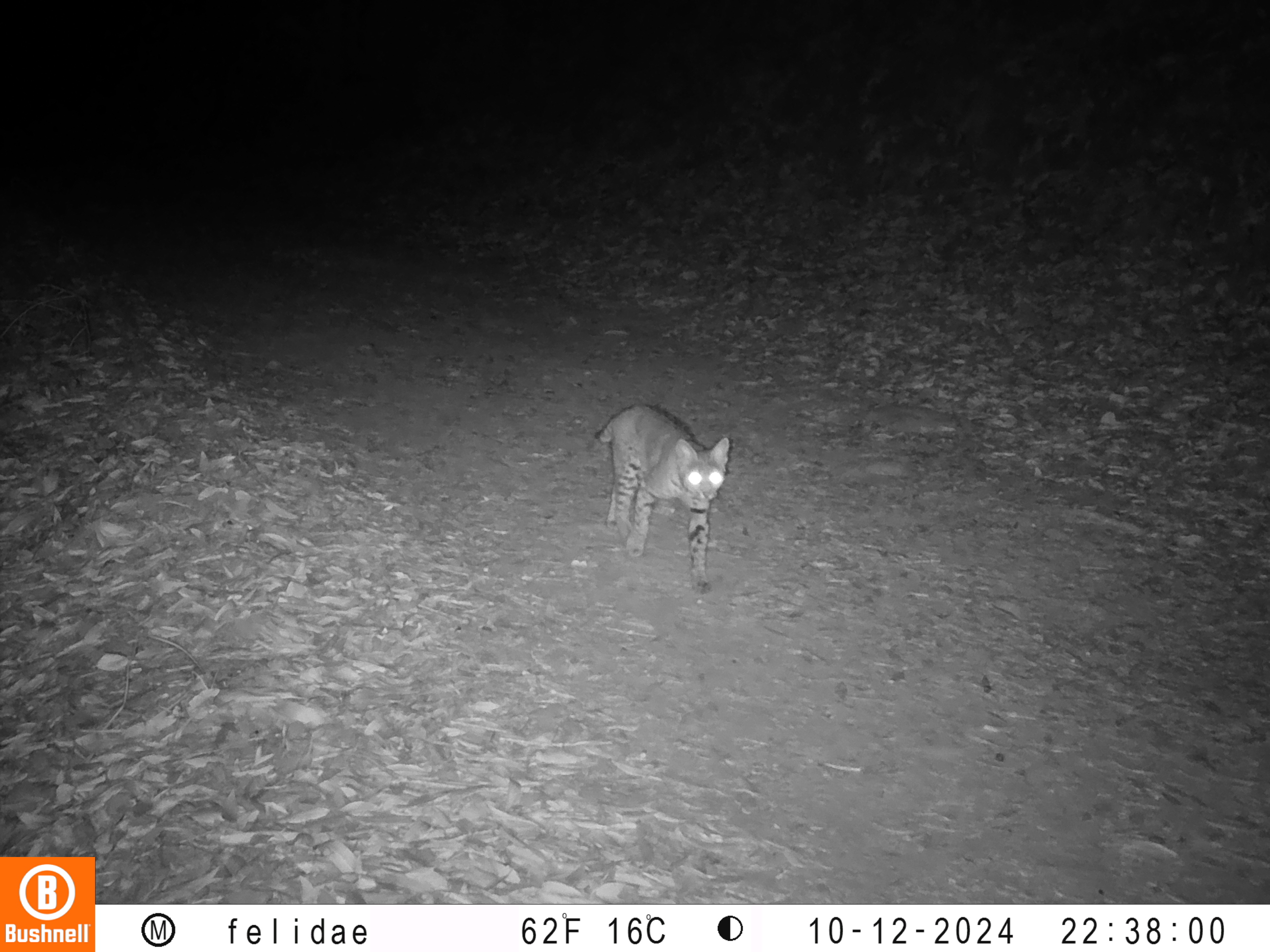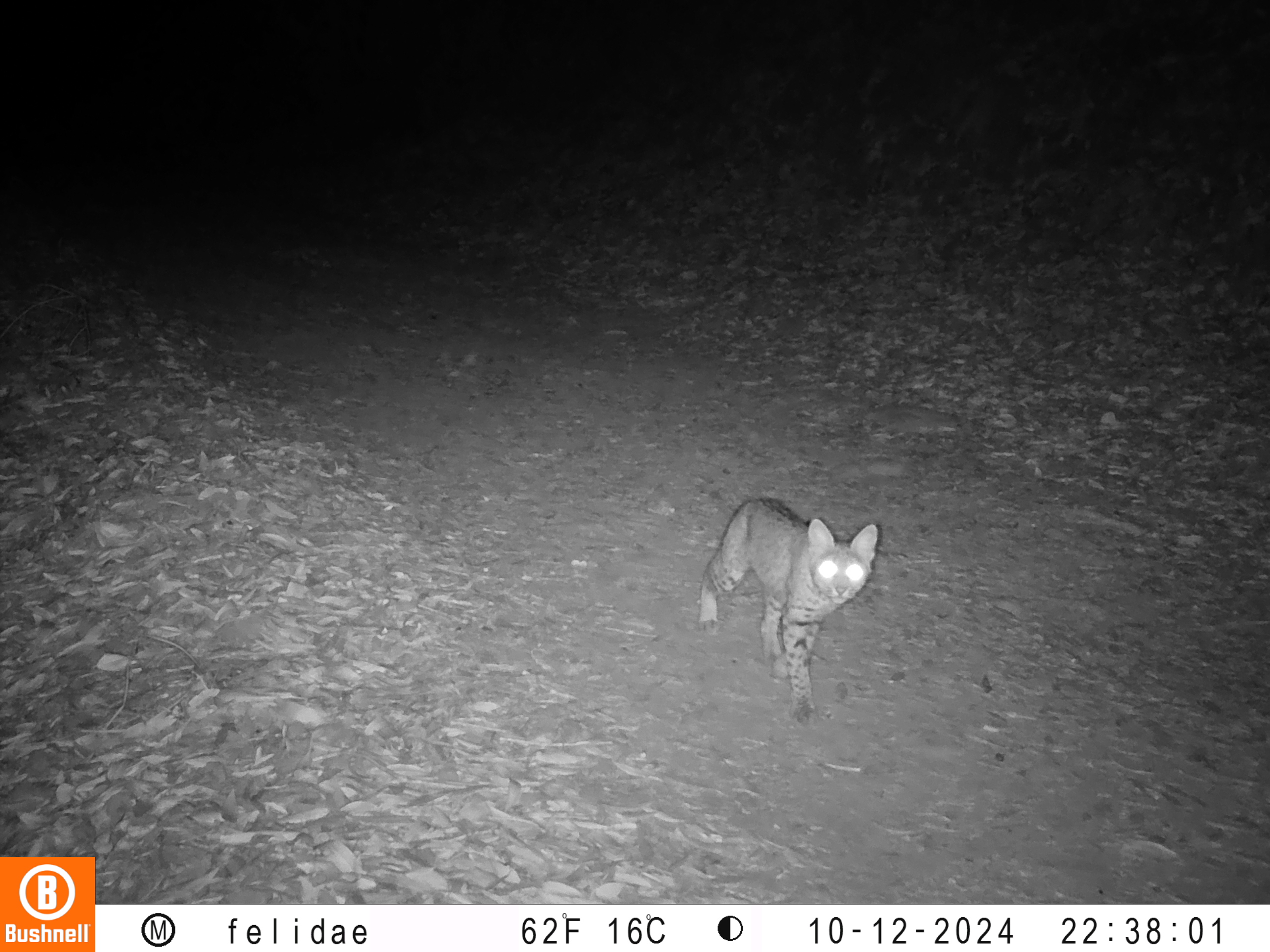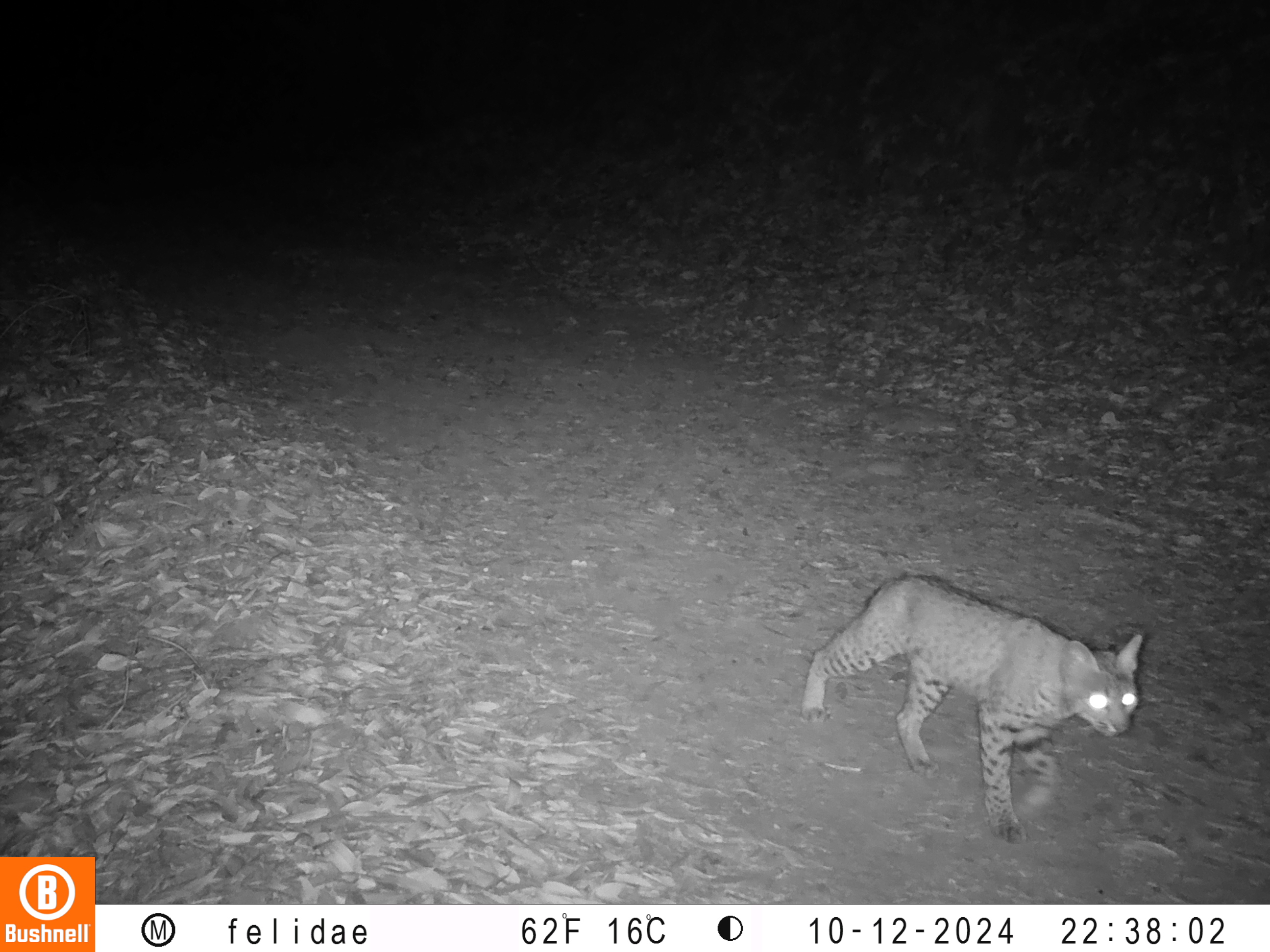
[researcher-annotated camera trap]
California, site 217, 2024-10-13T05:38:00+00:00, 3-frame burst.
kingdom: Animalia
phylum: Chordata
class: Mammalia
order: Carnivora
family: Felidae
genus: Lynx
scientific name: Lynx rufus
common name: bobcat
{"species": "bobcat (Lynx rufus)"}